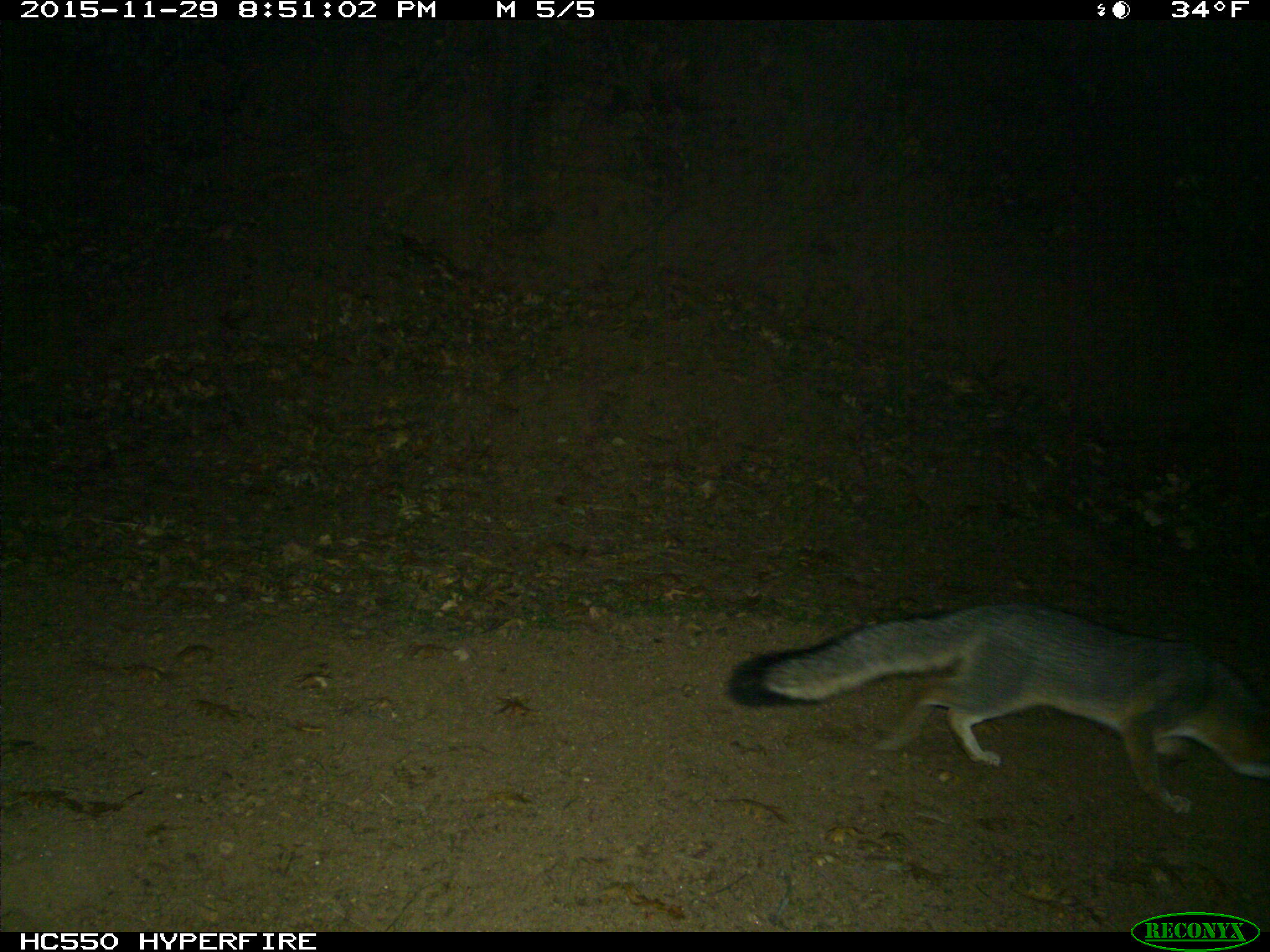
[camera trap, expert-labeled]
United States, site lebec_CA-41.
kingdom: Animalia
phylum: Chordata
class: Mammalia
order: Carnivora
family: Canidae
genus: Urocyon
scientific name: Urocyon cinereoargenteus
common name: gray fox